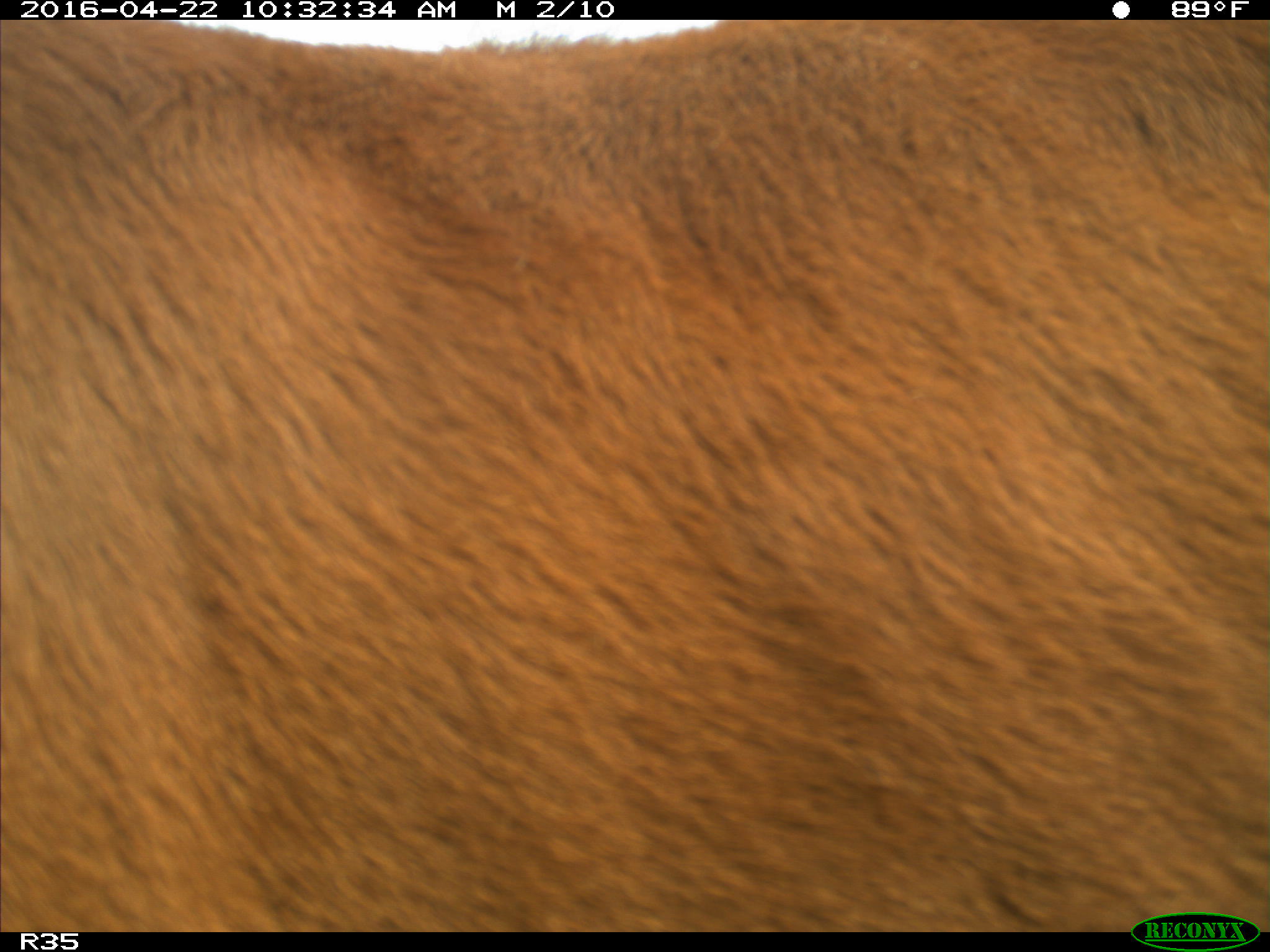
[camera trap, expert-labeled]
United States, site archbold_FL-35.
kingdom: Animalia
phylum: Chordata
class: Mammalia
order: Artiodactyla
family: Bovidae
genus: Bos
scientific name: Bos taurus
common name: domestic cow